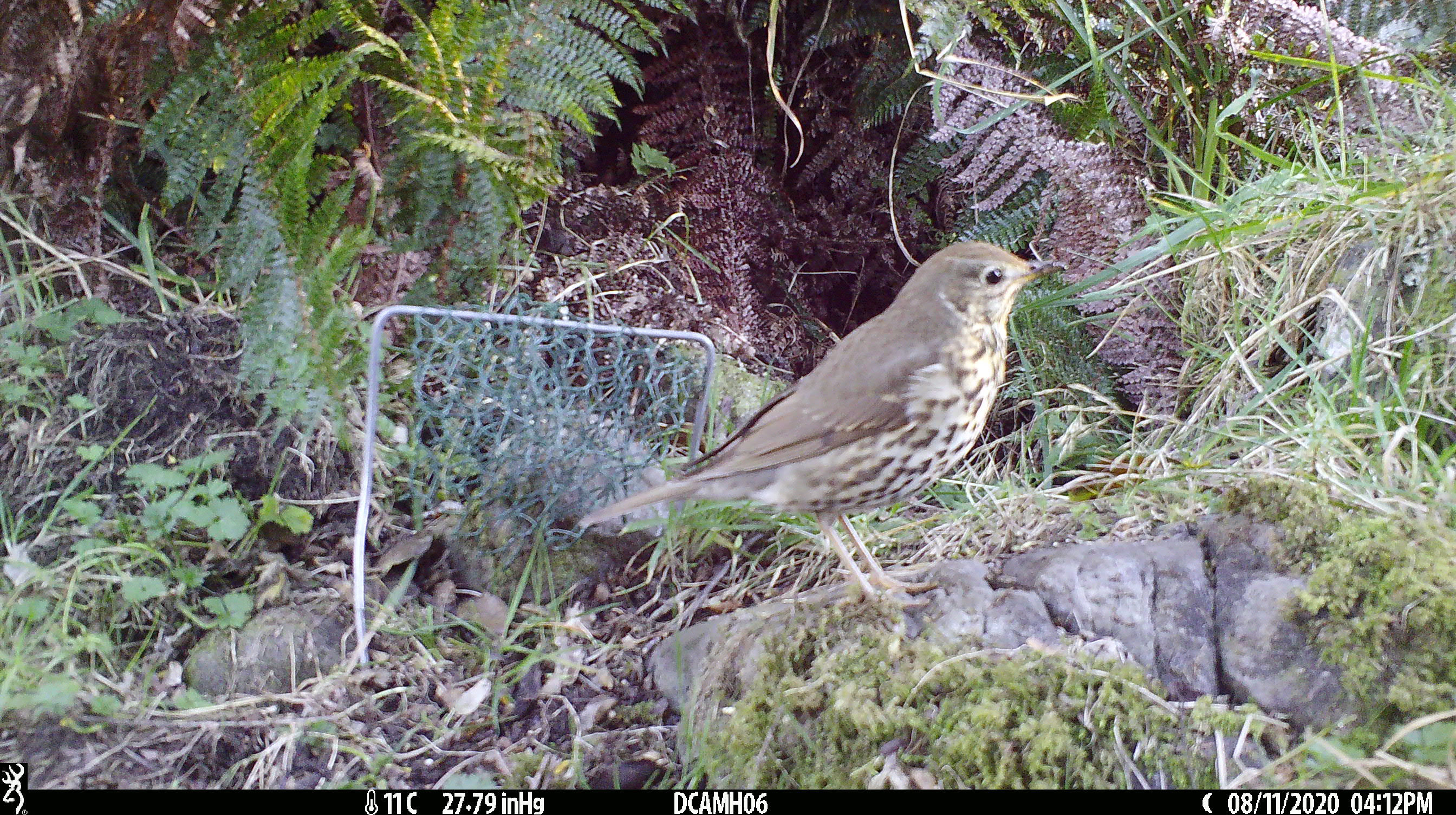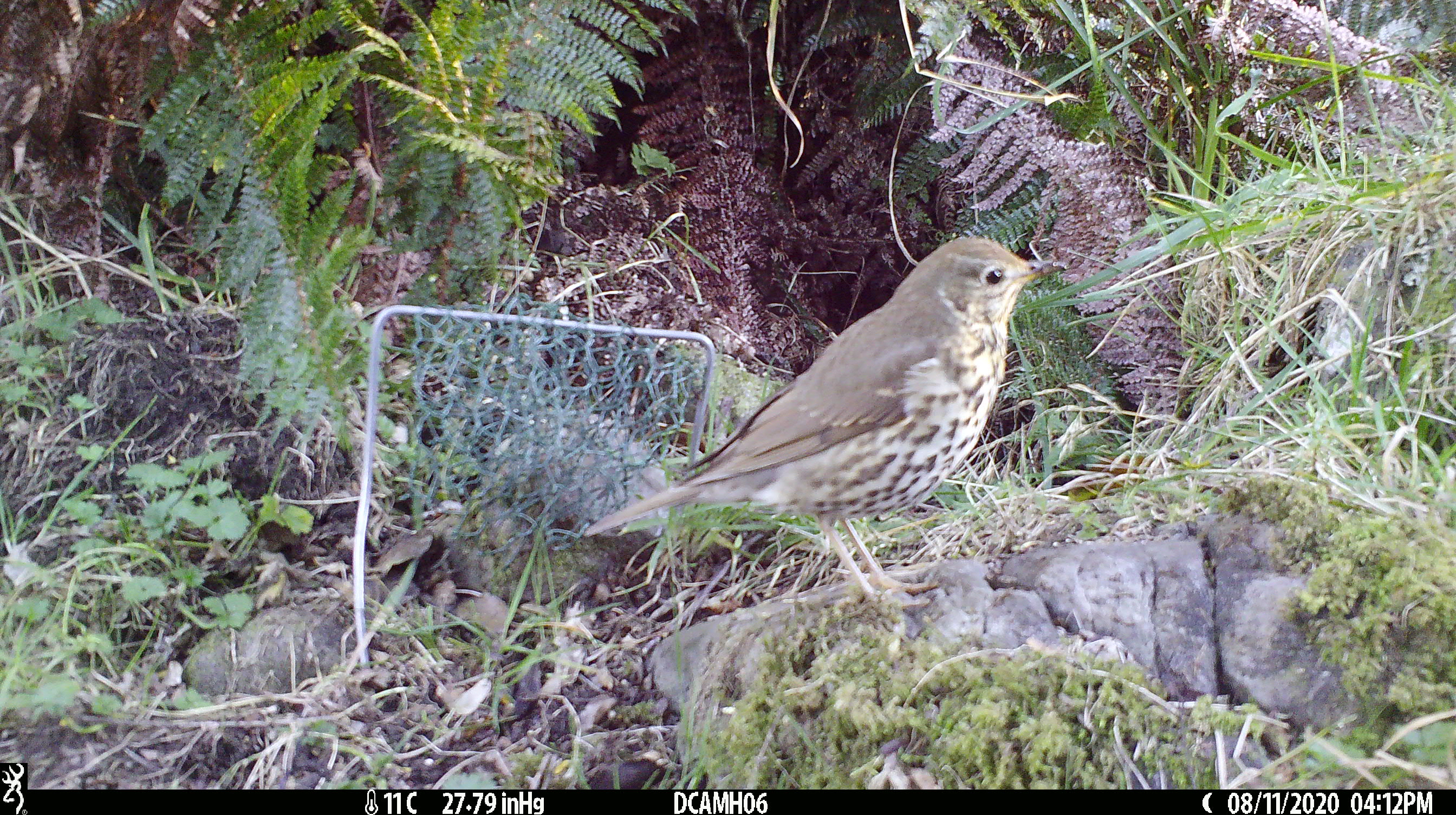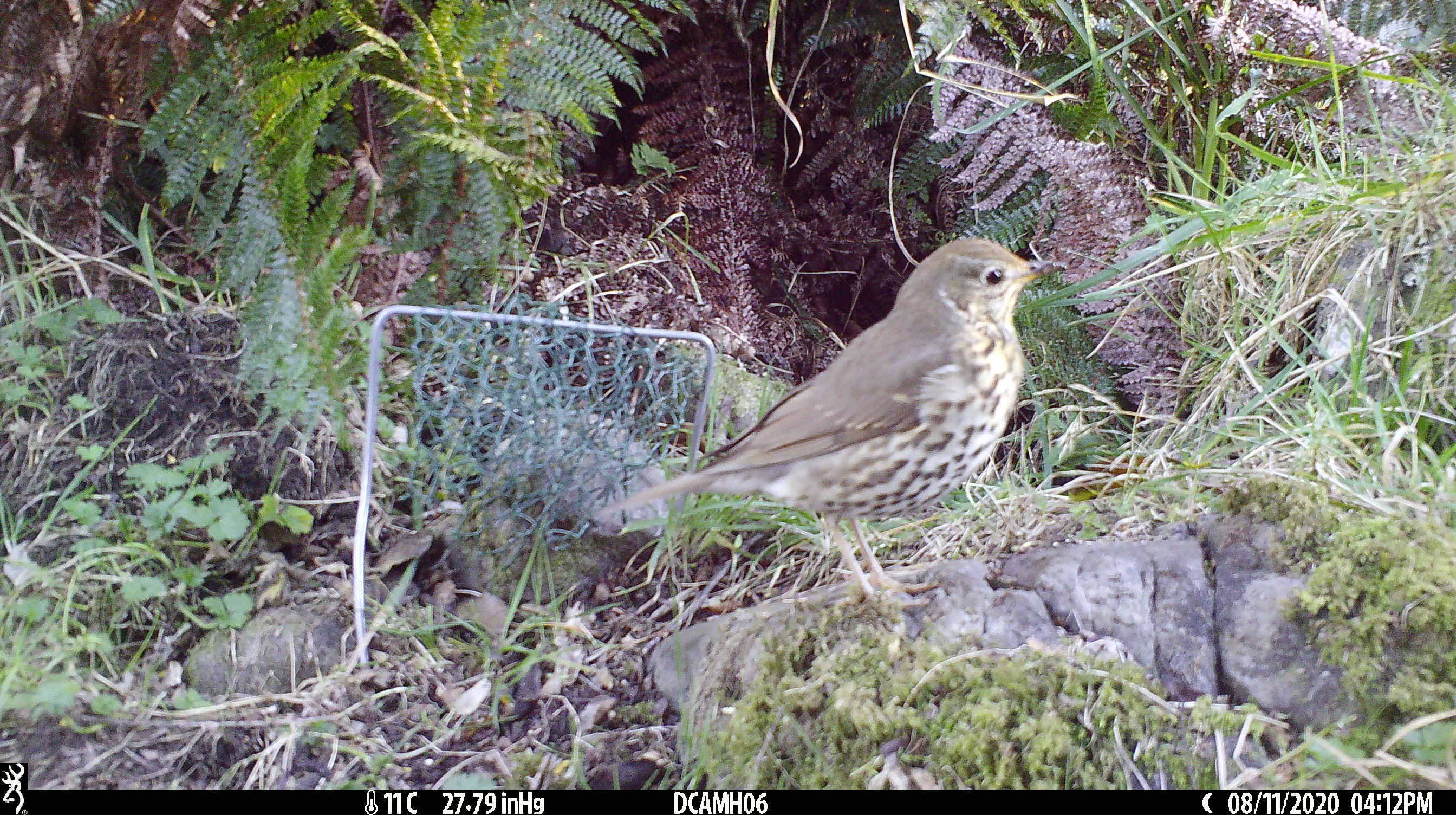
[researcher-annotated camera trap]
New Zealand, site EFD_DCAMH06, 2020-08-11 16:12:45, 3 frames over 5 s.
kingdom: Animalia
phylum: Chordata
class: Aves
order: Passeriformes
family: Turdidae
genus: Turdus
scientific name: Turdus philomelos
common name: song thrush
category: thrush